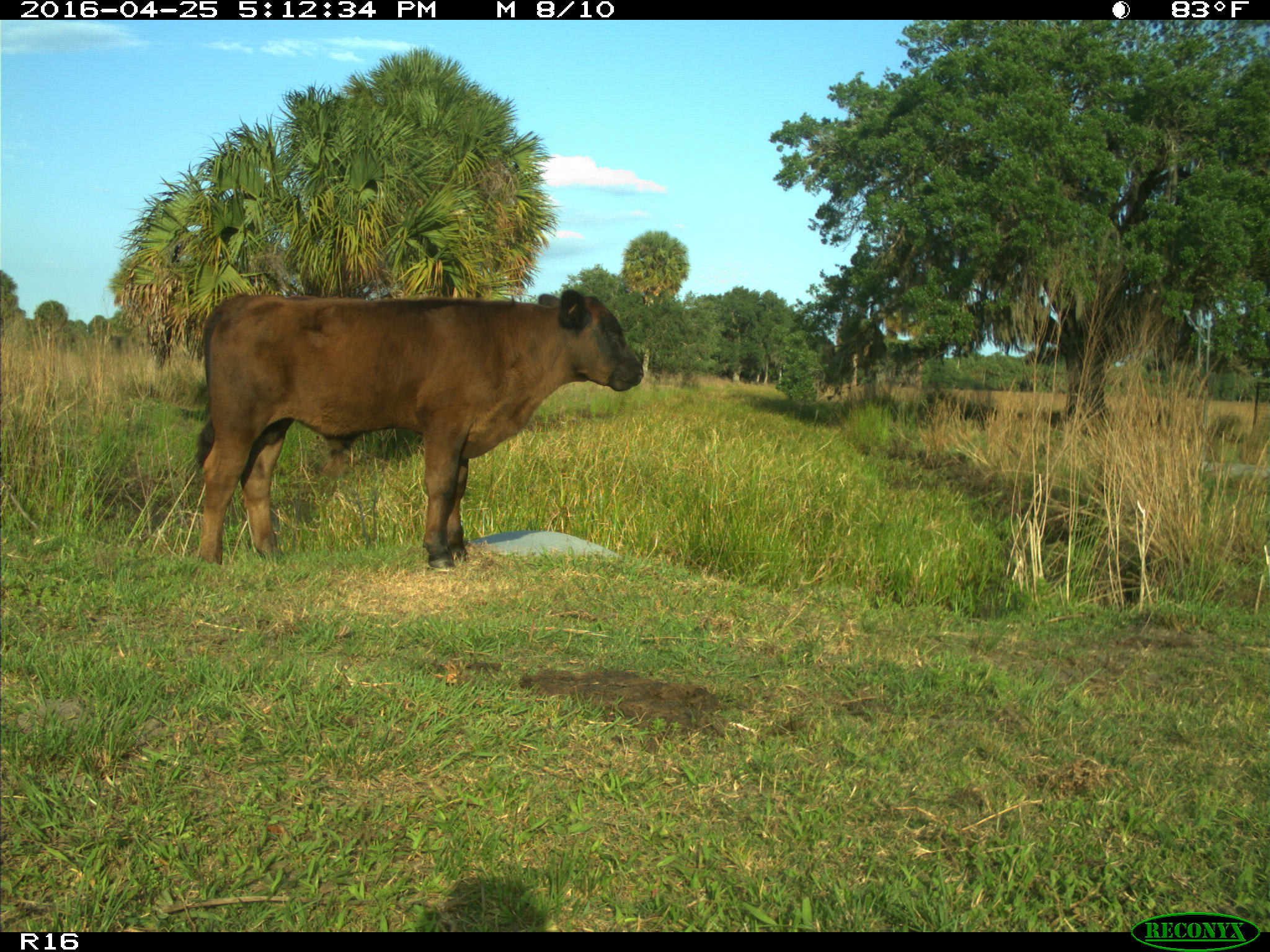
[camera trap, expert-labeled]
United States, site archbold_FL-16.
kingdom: Animalia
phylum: Chordata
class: Mammalia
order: Artiodactyla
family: Bovidae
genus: Bos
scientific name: Bos taurus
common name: domestic cow